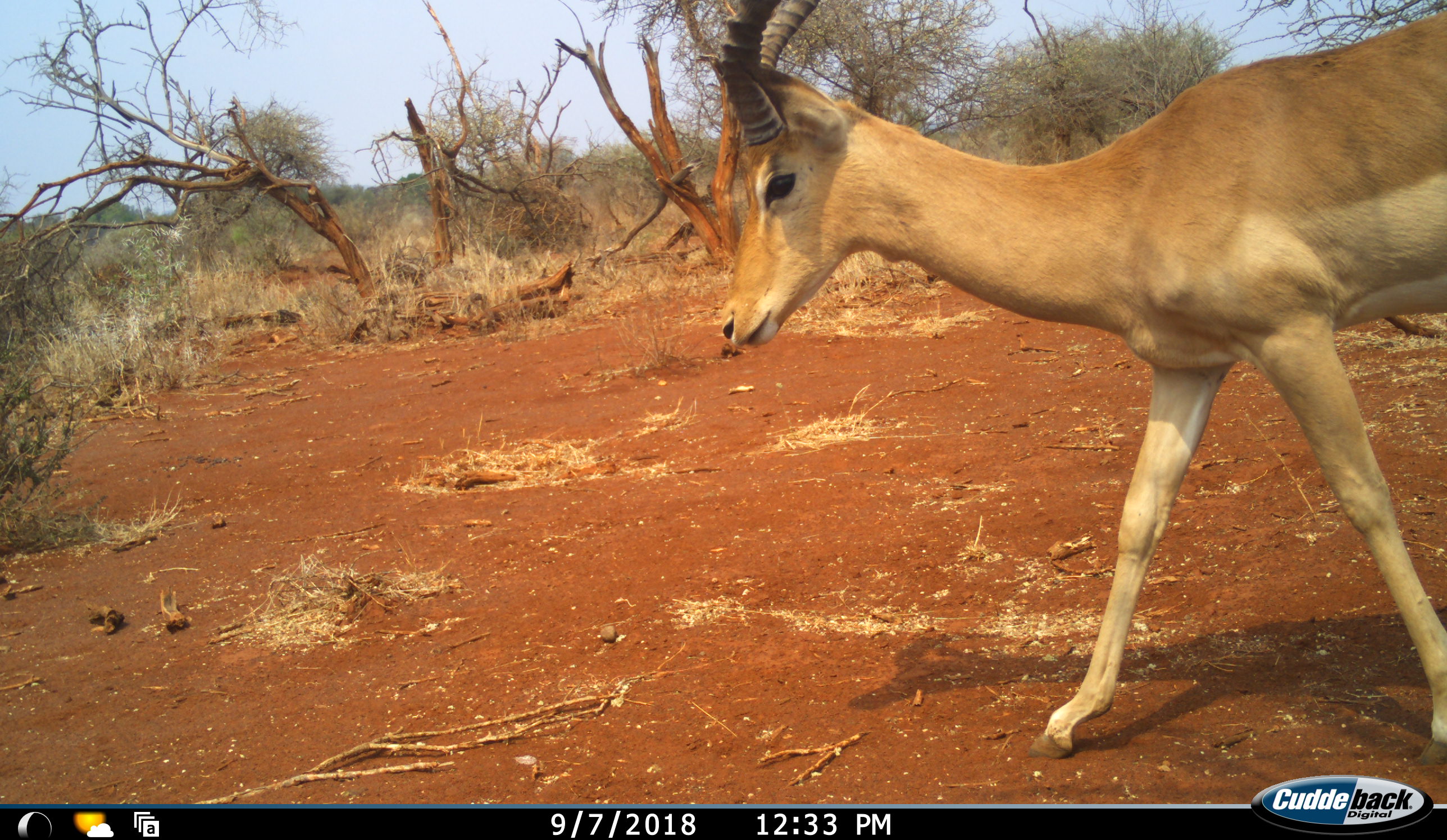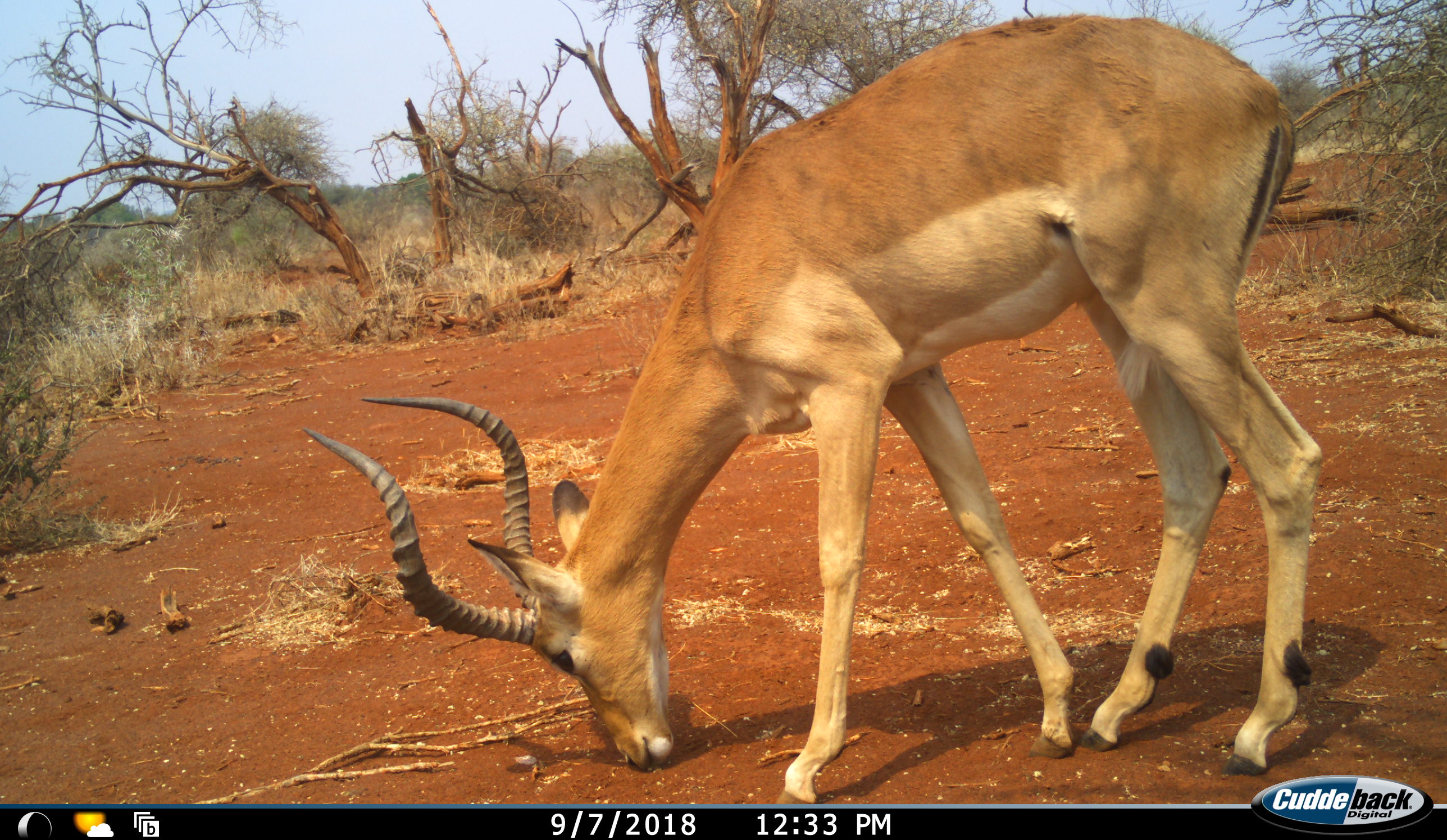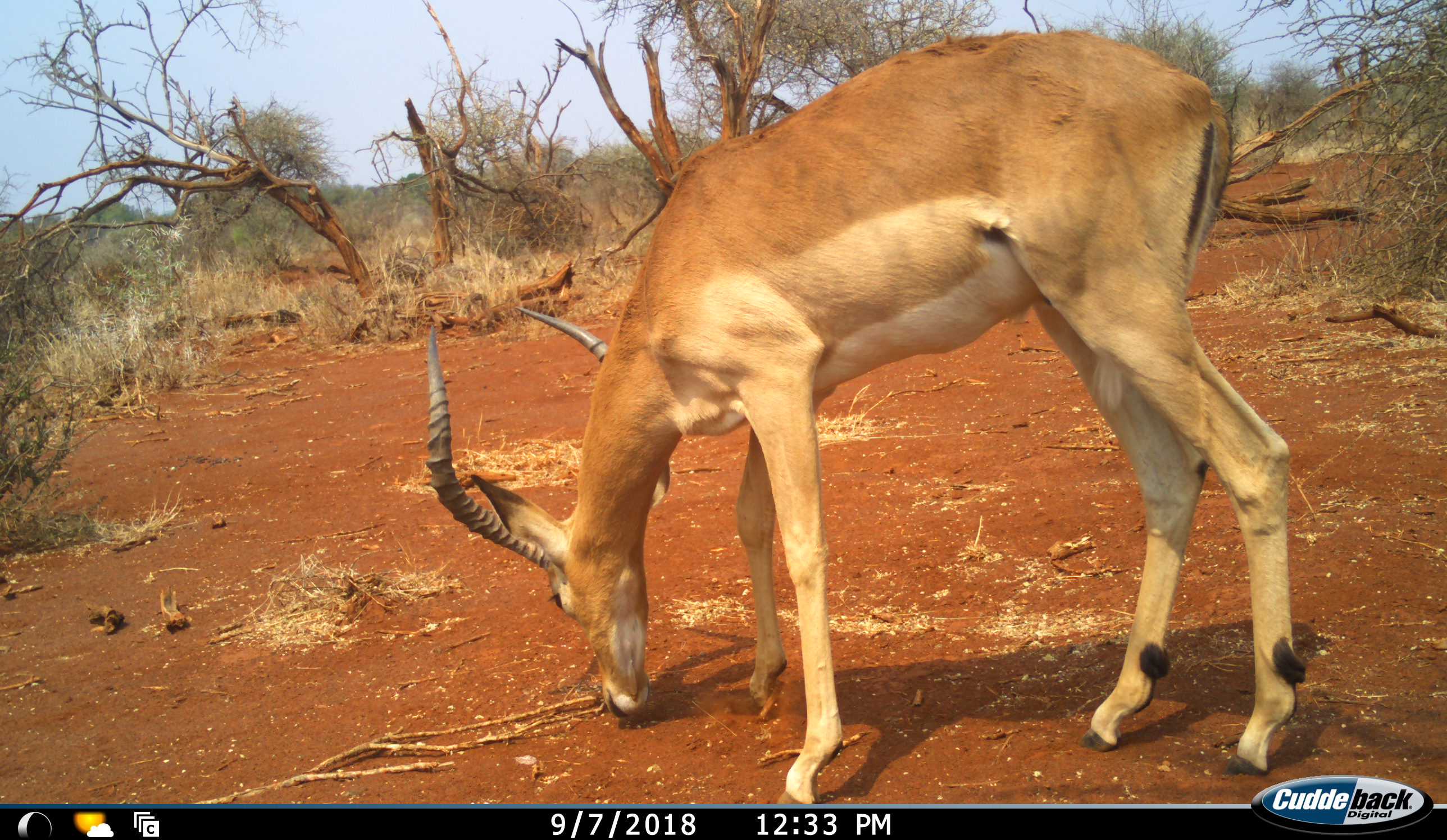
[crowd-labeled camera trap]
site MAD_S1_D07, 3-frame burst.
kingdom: Animalia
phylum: Chordata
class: Mammalia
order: Artiodactyla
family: Bovidae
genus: Aepyceros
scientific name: Aepyceros melampus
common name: impala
Impala (Aepyceros melampus), count 1. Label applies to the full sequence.